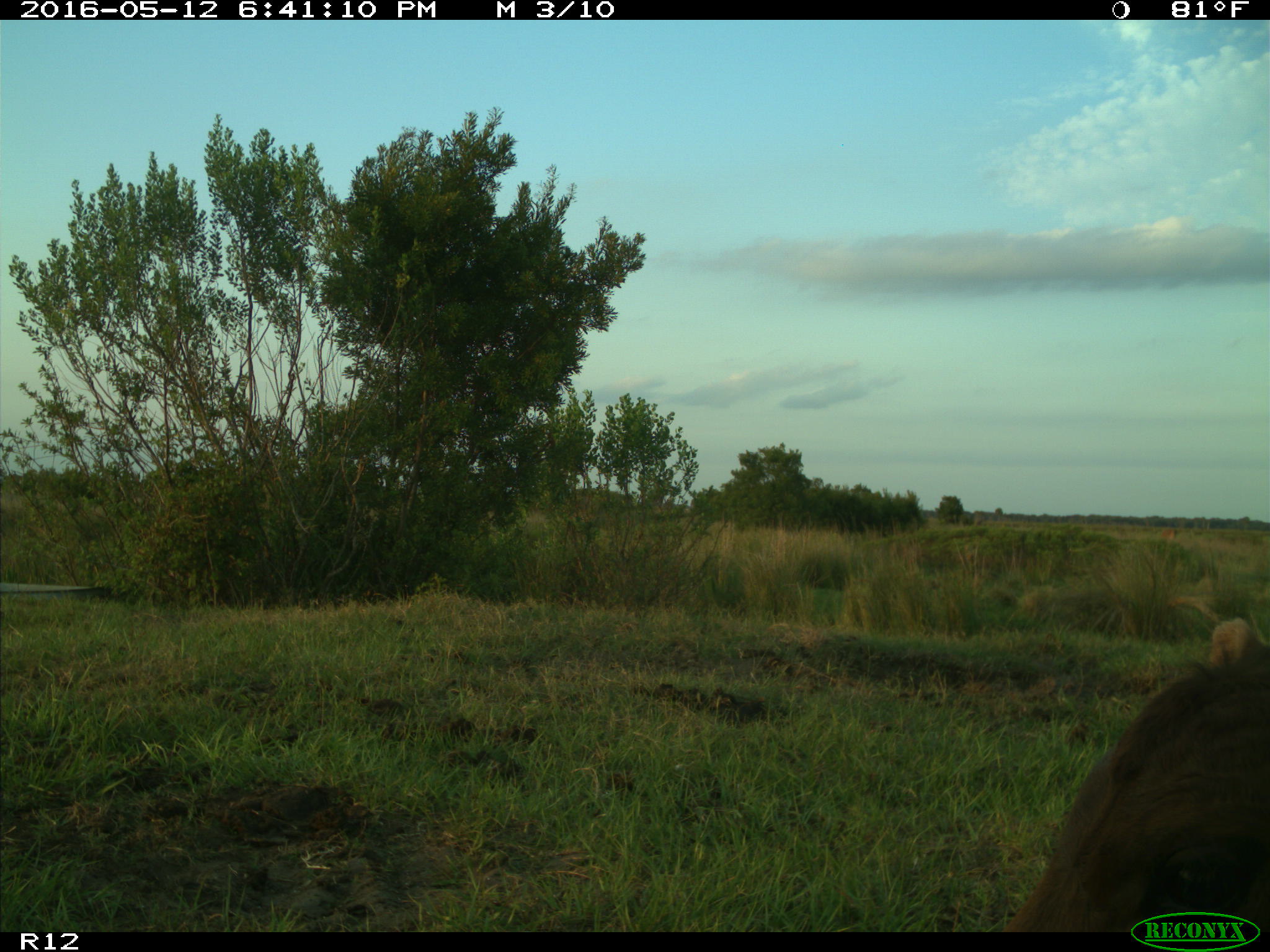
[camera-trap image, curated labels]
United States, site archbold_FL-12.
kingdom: Animalia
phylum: Chordata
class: Mammalia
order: Artiodactyla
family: Bovidae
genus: Bos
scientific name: Bos taurus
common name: domestic cow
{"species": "Bos taurus (domestic cow)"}